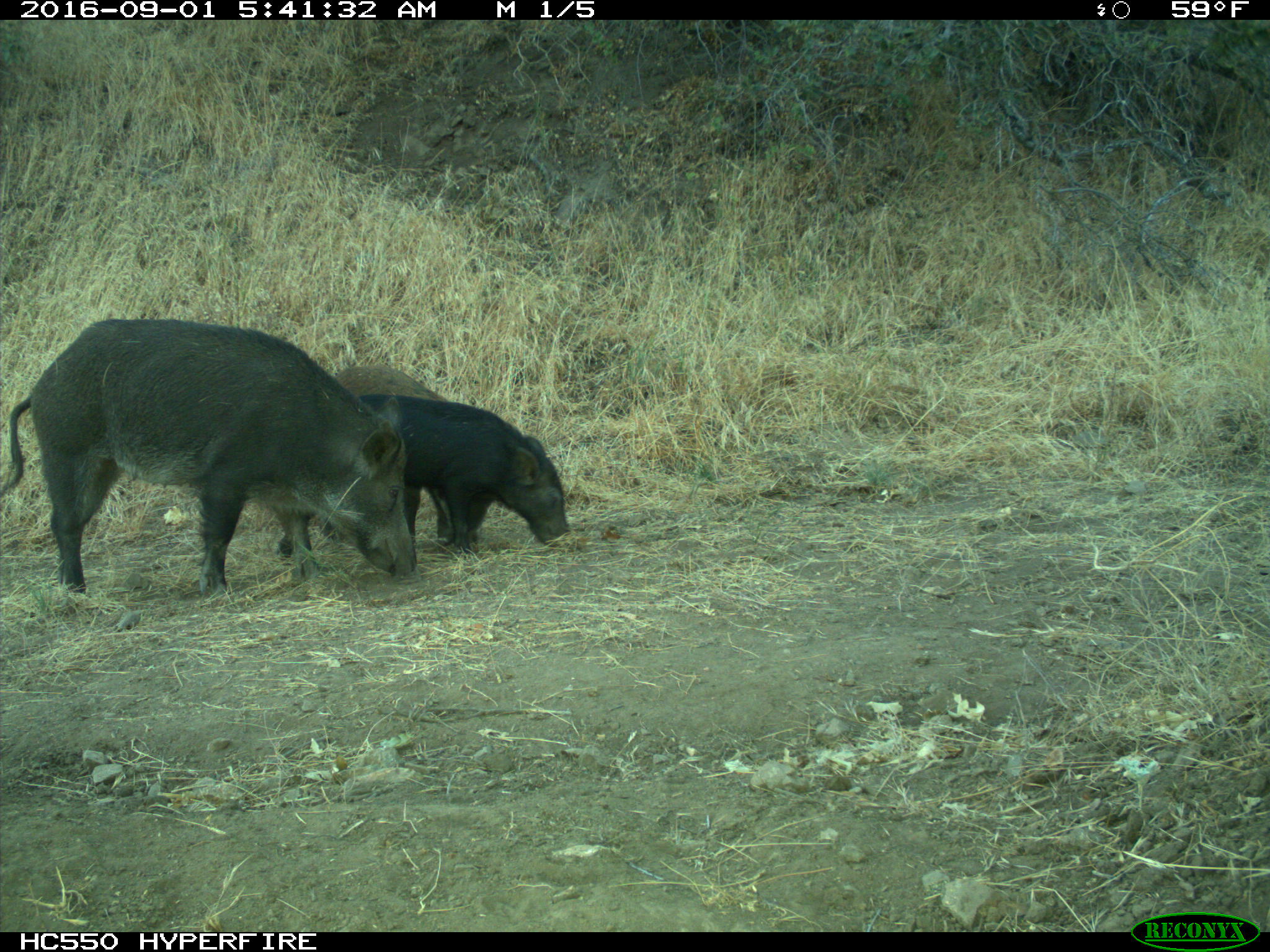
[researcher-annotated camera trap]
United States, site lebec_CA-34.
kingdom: Animalia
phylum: Chordata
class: Mammalia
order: Artiodactyla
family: Suidae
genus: Sus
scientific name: Sus scrofa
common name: wild boar